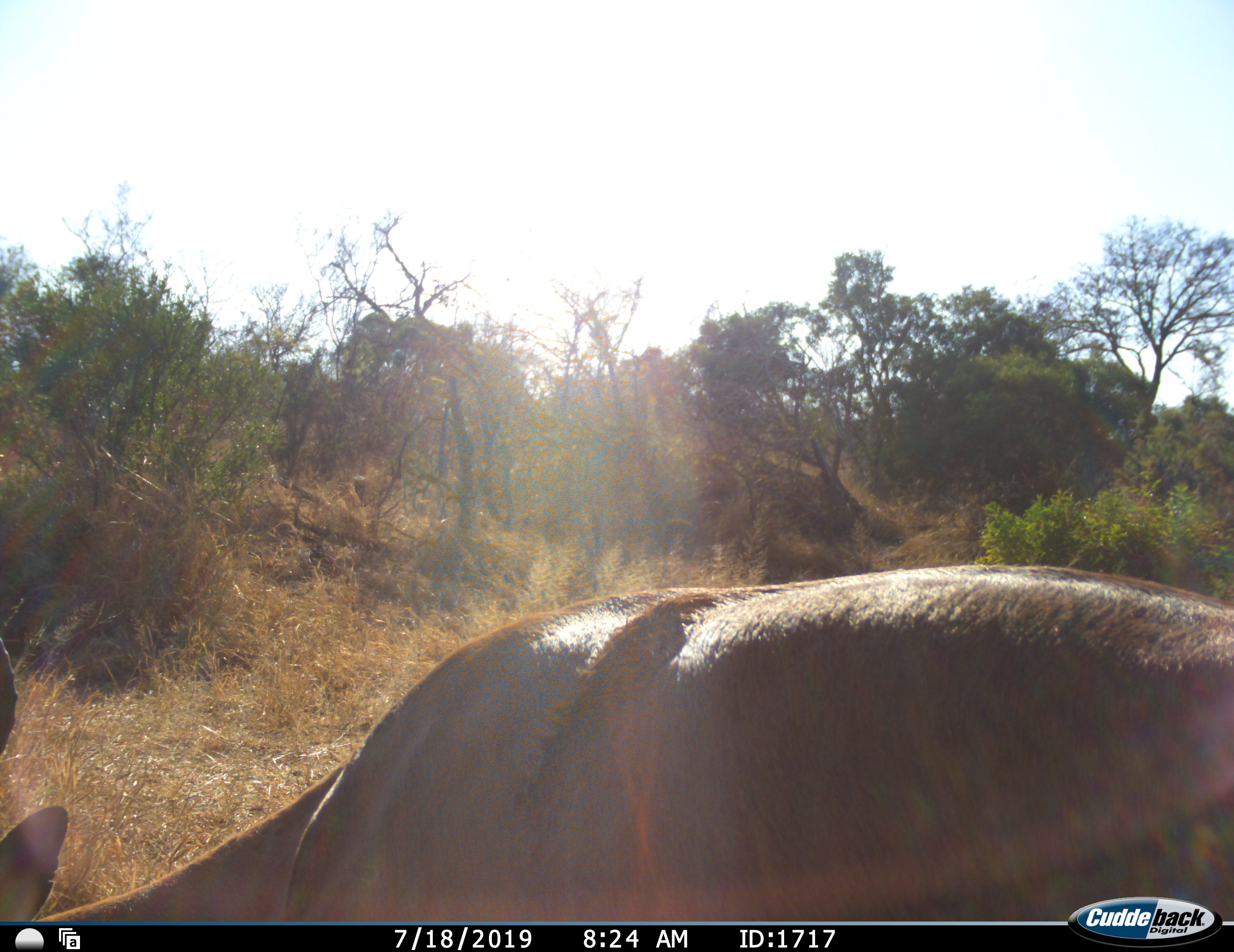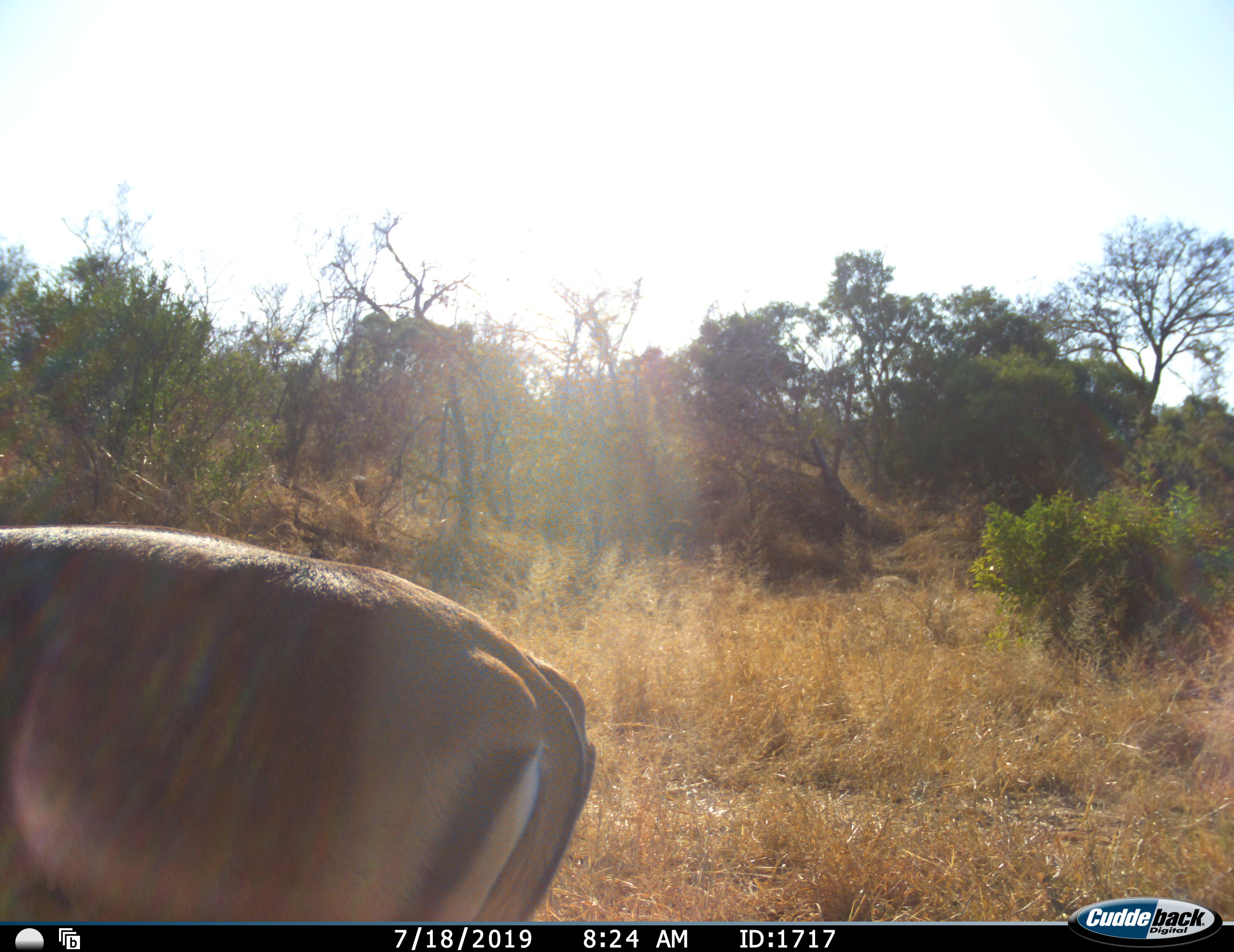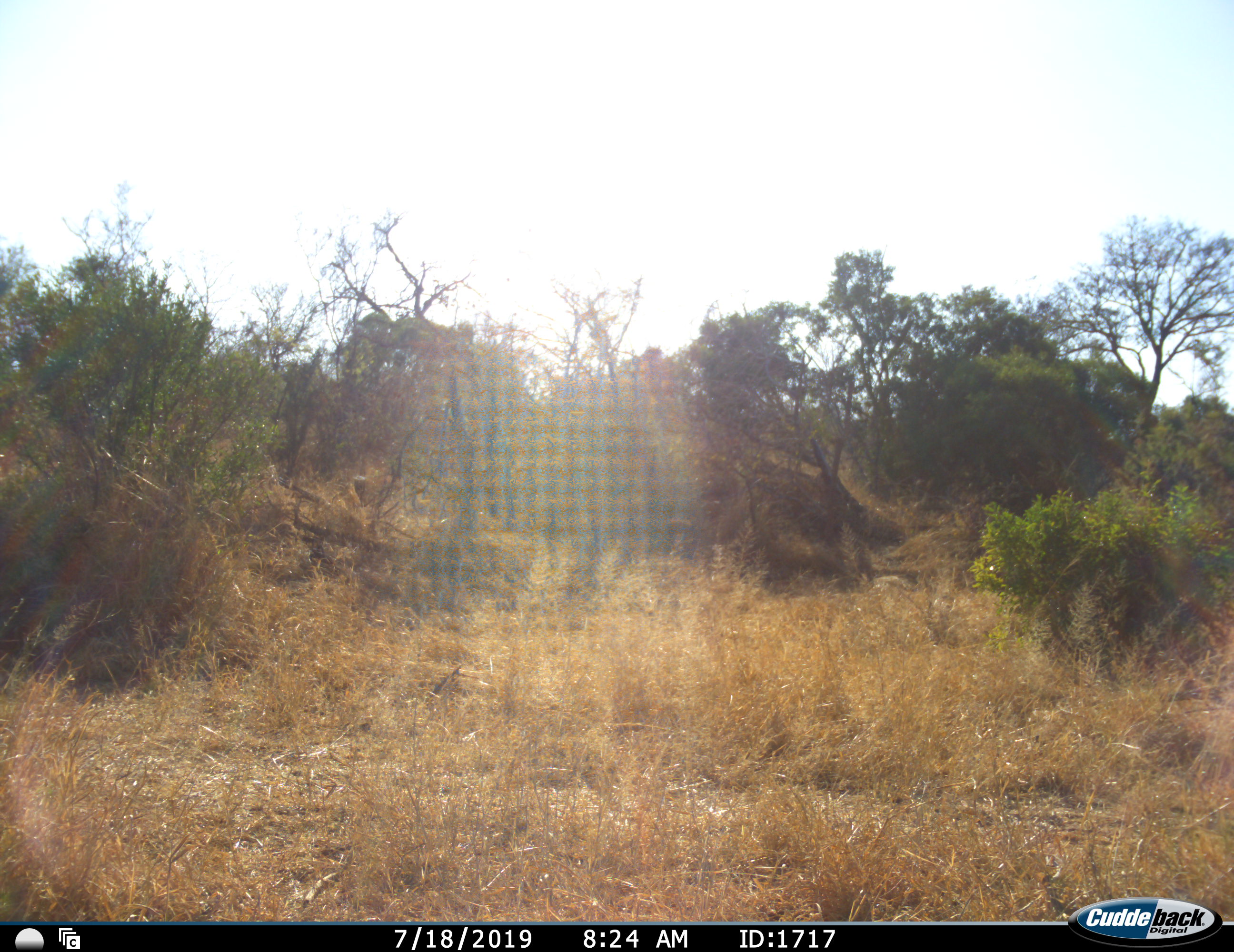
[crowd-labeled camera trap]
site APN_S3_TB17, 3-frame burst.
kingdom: Animalia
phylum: Chordata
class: Mammalia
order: Artiodactyla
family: Bovidae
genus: Aepyceros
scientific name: Aepyceros melampus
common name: impala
Impala (Aepyceros melampus), count 1. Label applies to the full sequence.